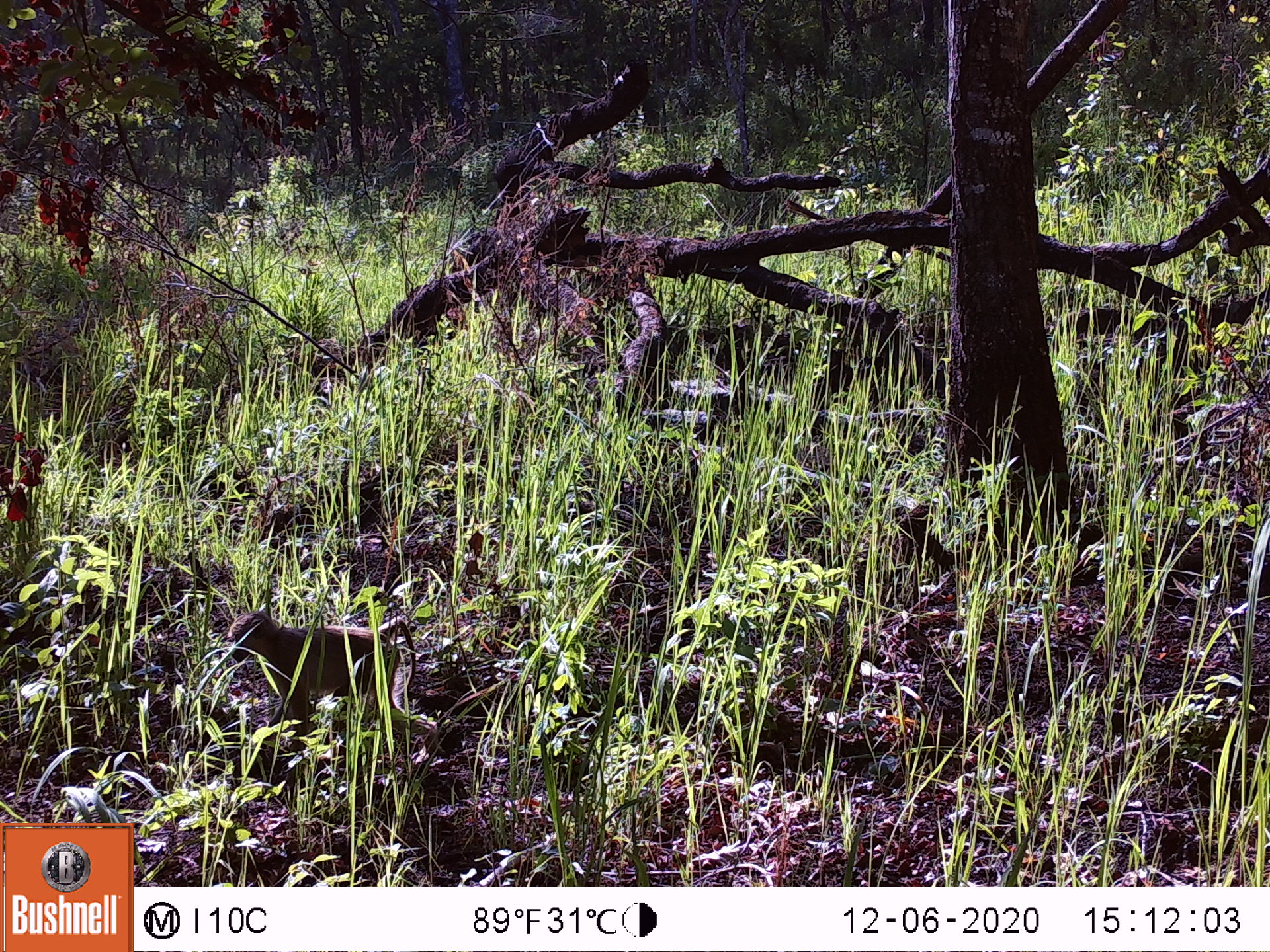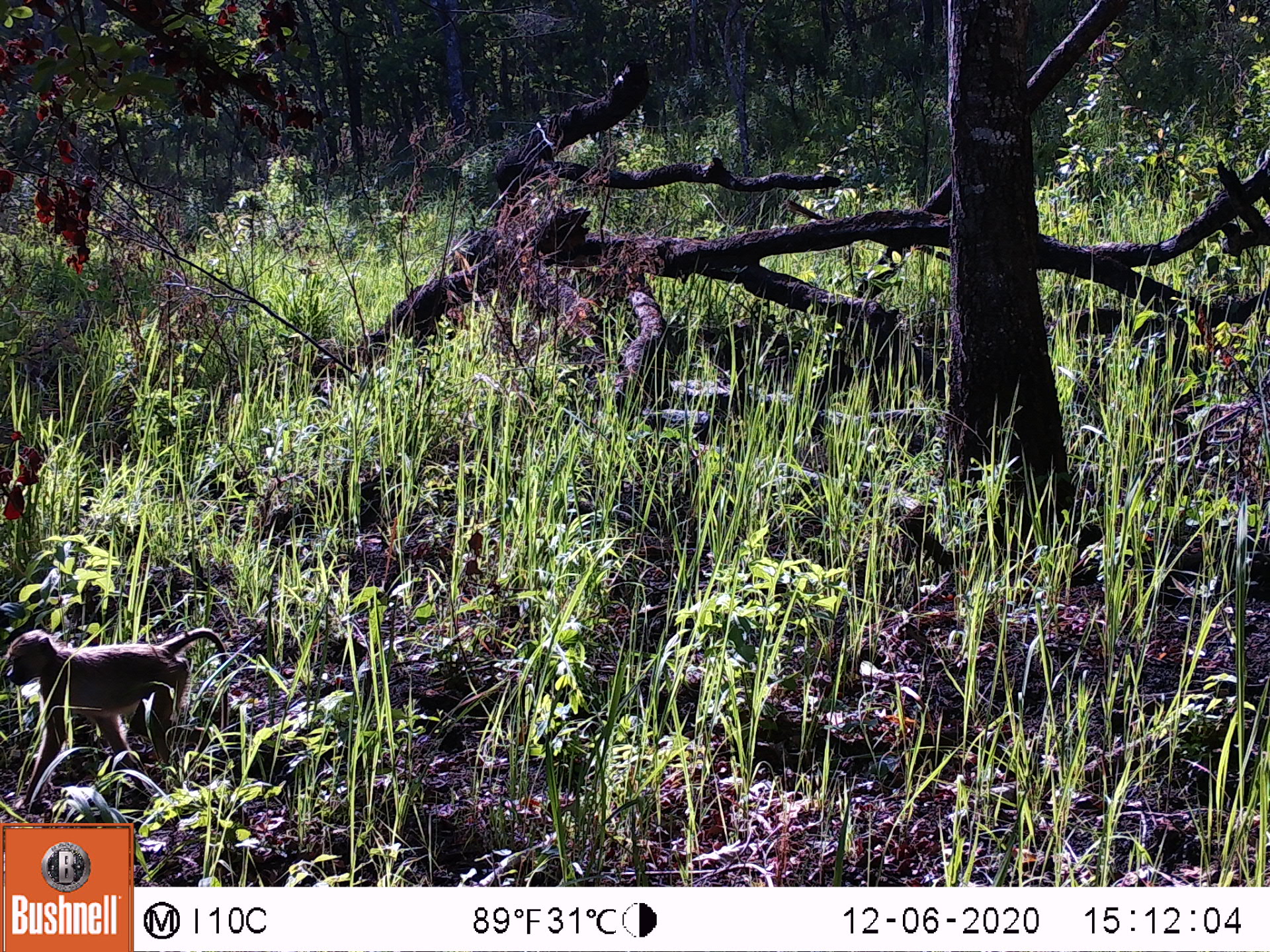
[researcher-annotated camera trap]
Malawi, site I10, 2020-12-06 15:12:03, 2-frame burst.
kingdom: Animalia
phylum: Chordata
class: Mammalia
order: Primates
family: Cercopithecidae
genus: Papio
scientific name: Papio cynocephalus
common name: yellow baboon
Yellow baboon (Papio cynocephalus), count 1.